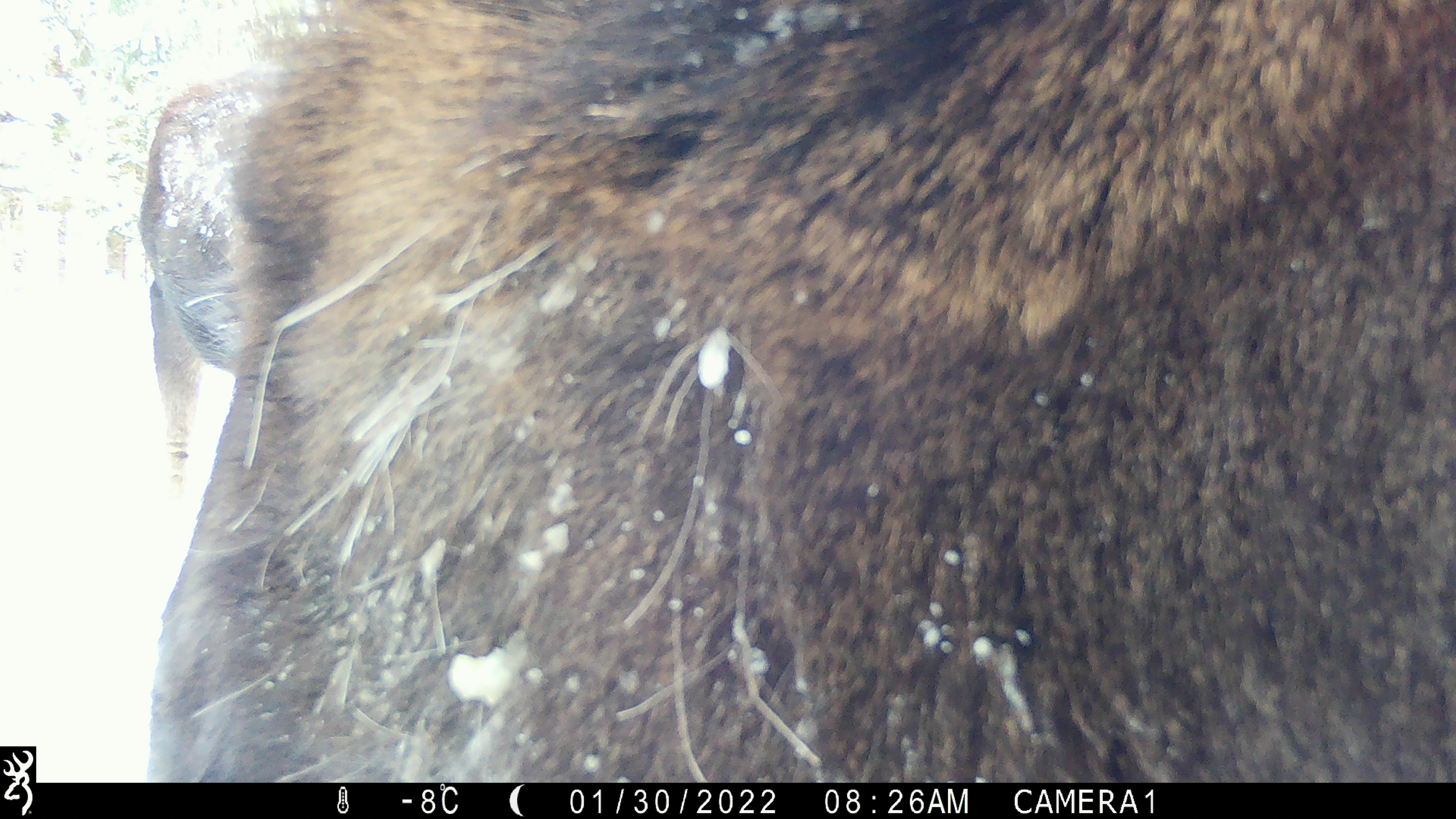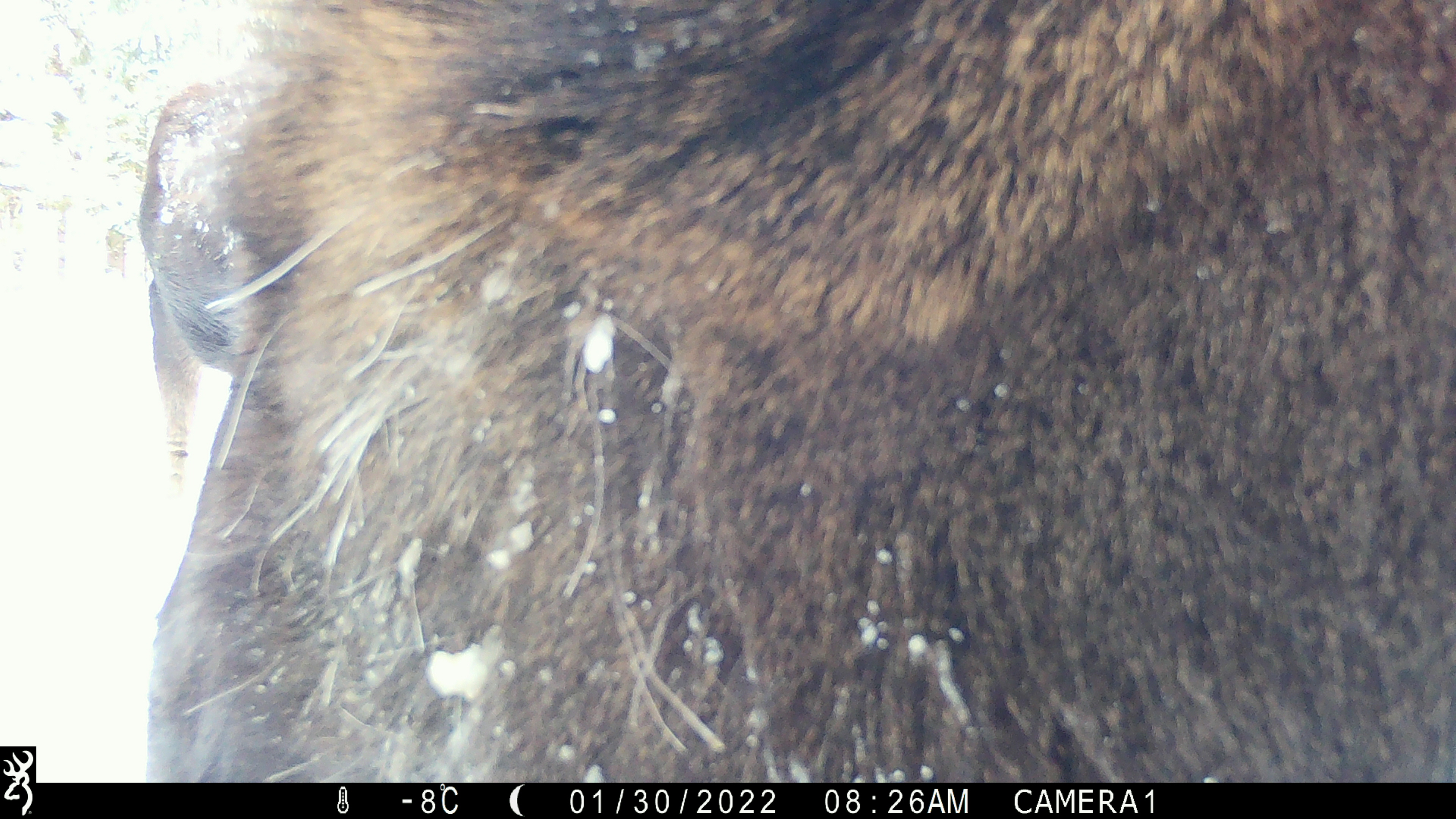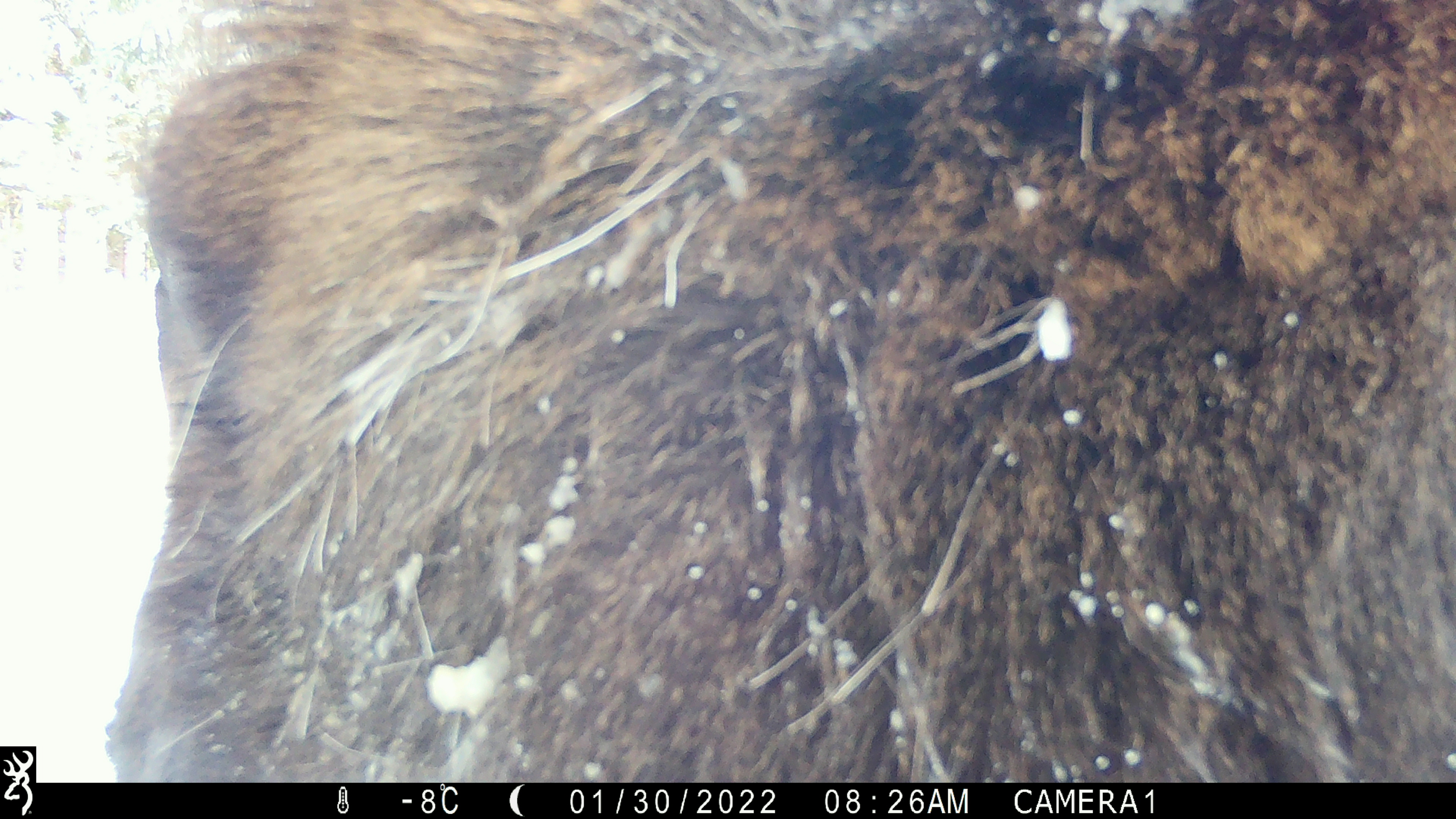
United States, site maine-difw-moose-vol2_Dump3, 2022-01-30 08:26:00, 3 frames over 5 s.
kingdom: Animalia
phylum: Chordata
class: Mammalia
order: Artiodactyla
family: Cervidae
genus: Alces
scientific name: Alces alces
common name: moose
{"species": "moose (Alces alces)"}